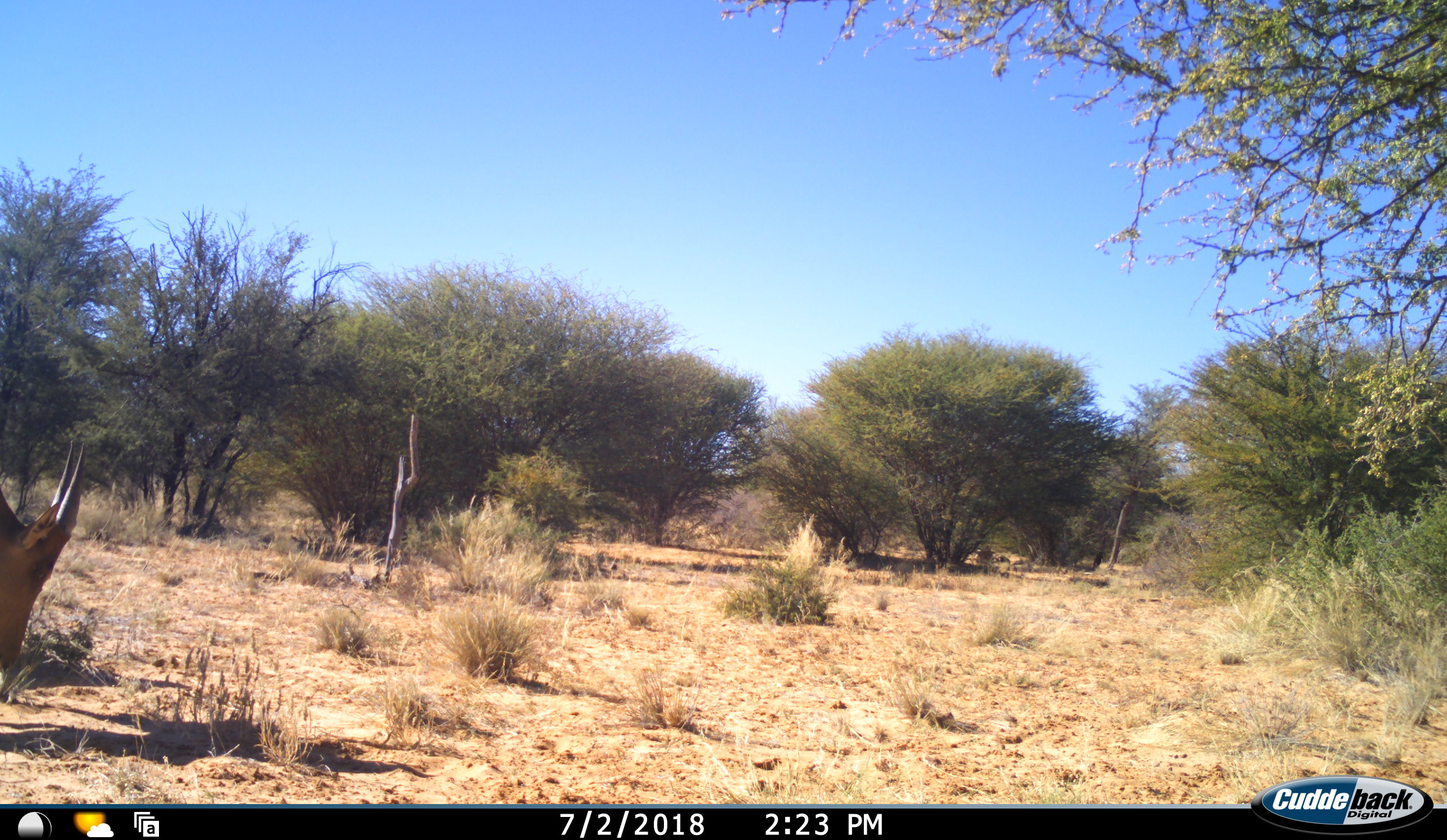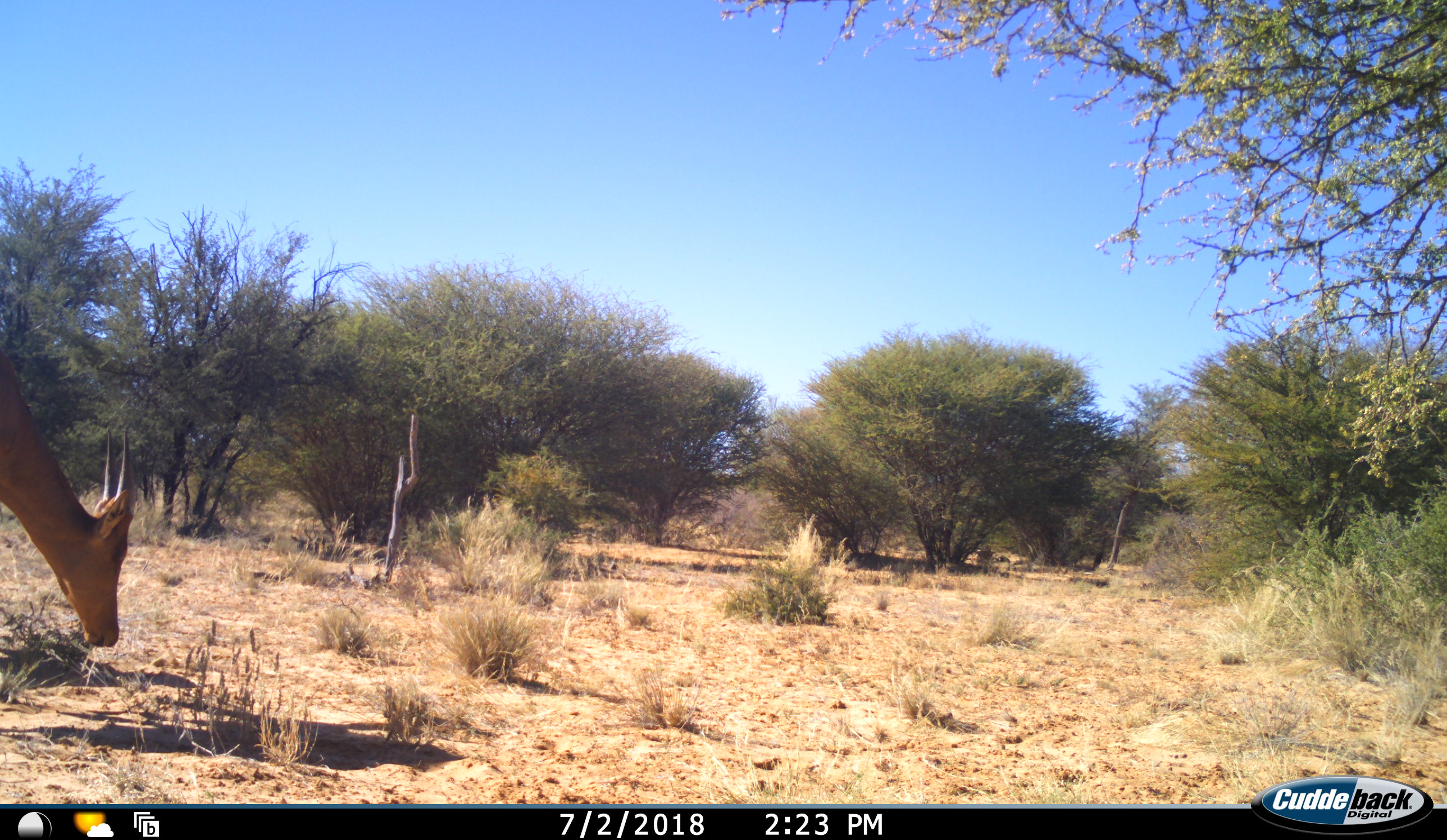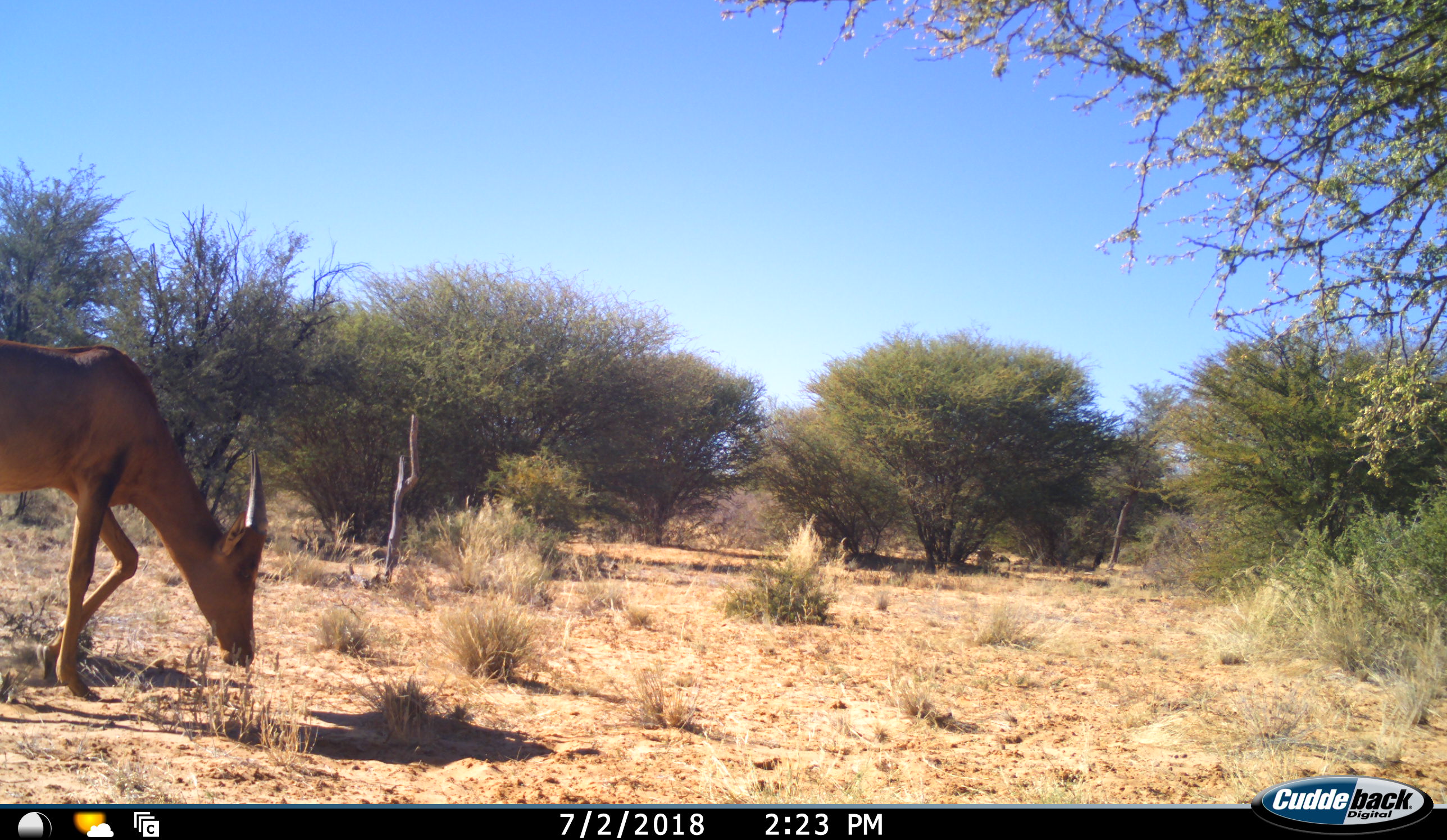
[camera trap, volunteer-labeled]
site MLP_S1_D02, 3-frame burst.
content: unidentified animal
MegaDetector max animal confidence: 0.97